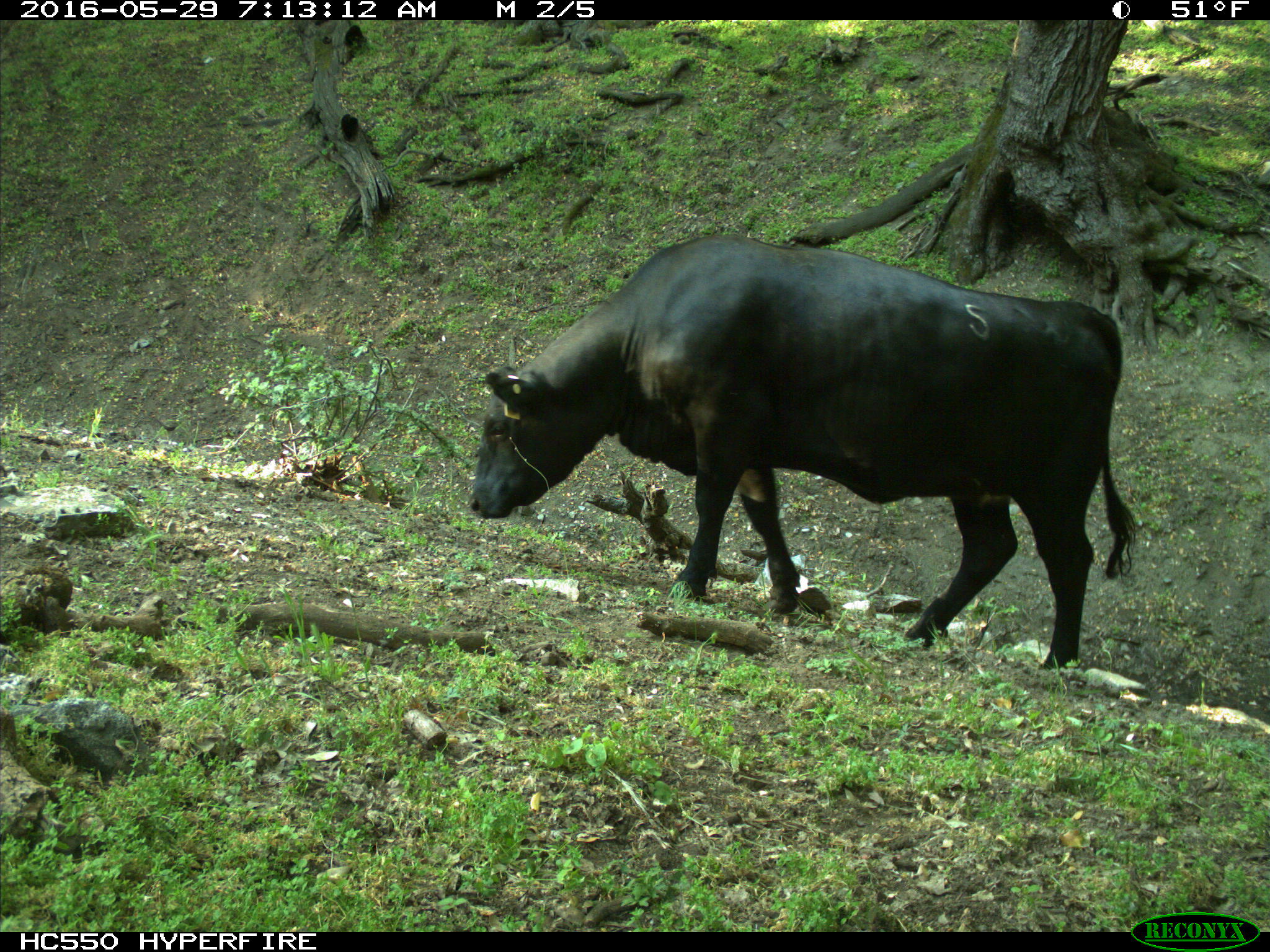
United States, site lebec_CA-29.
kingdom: Animalia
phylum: Chordata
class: Mammalia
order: Artiodactyla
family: Bovidae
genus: Bos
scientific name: Bos taurus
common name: domestic cow